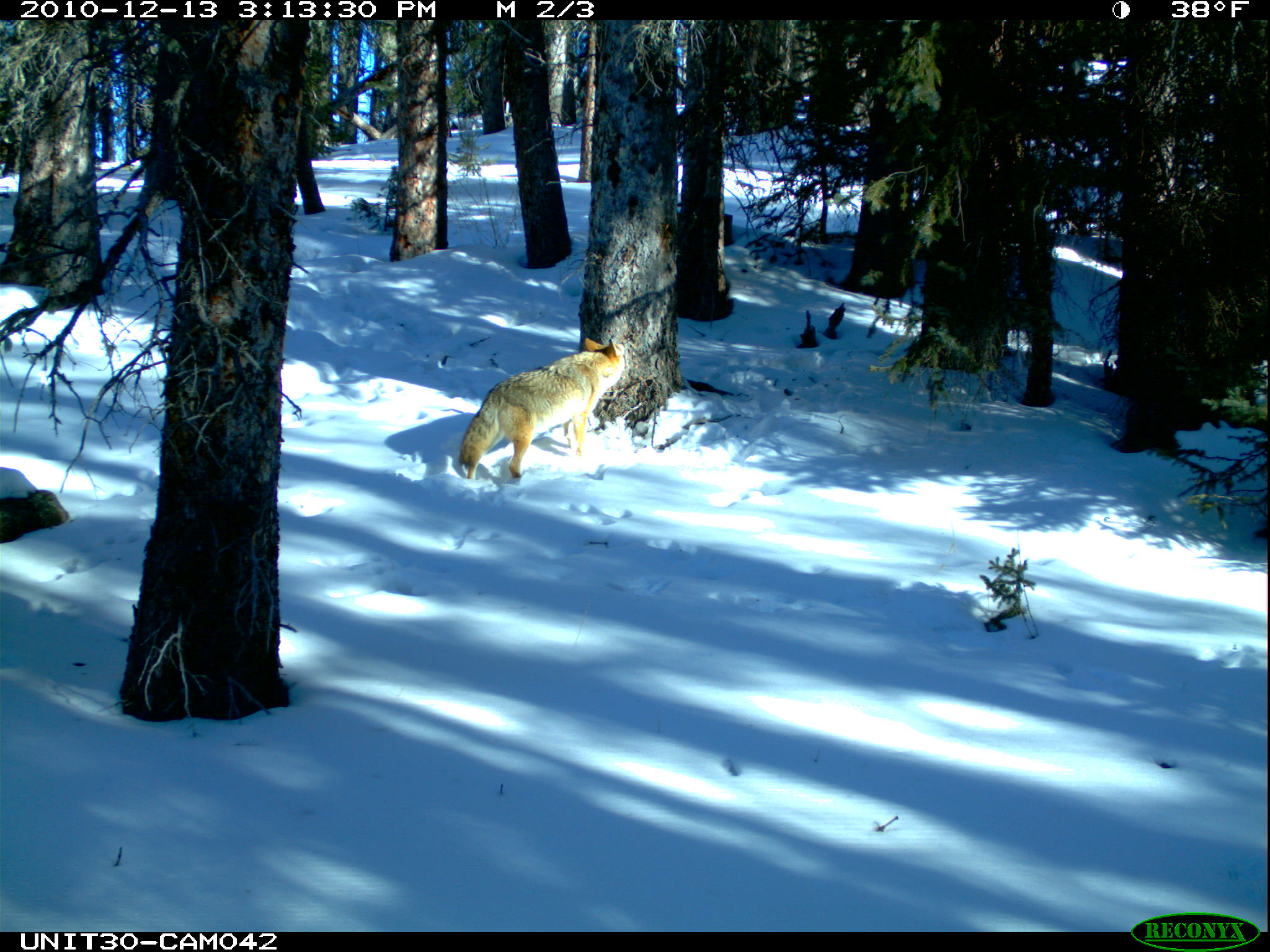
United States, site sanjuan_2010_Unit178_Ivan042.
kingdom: Animalia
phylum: Chordata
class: Mammalia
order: Carnivora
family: Canidae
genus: Canis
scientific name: Canis latrans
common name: coyote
Canis latrans (coyote).